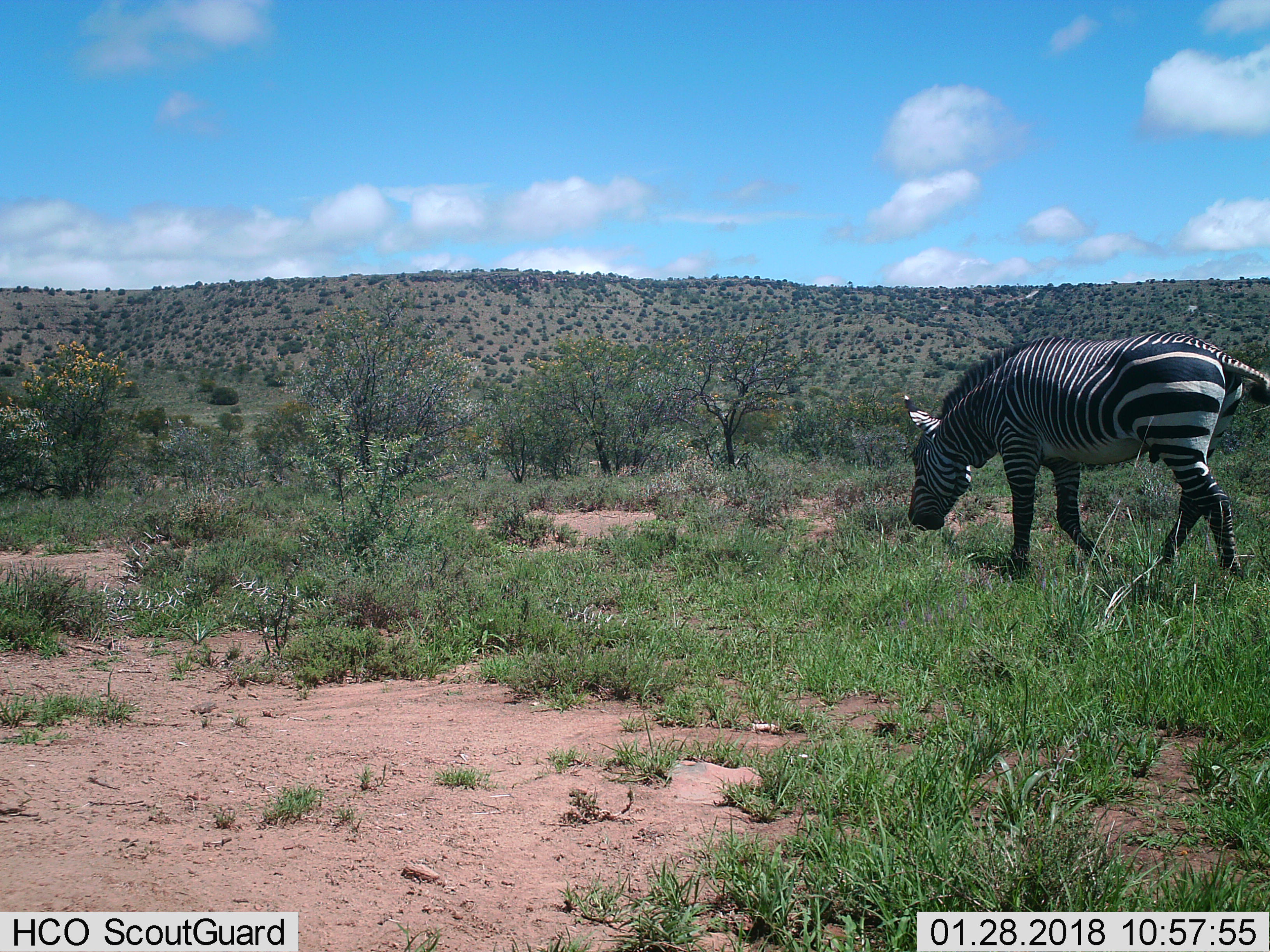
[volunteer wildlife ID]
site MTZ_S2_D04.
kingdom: Animalia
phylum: Chordata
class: Mammalia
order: Perissodactyla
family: Equidae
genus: Equus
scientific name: Equus zebra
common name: mountain zebra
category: zebramountain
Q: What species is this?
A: Zebramountain (mountain zebra) (Equus zebra).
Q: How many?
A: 1.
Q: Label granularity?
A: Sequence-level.